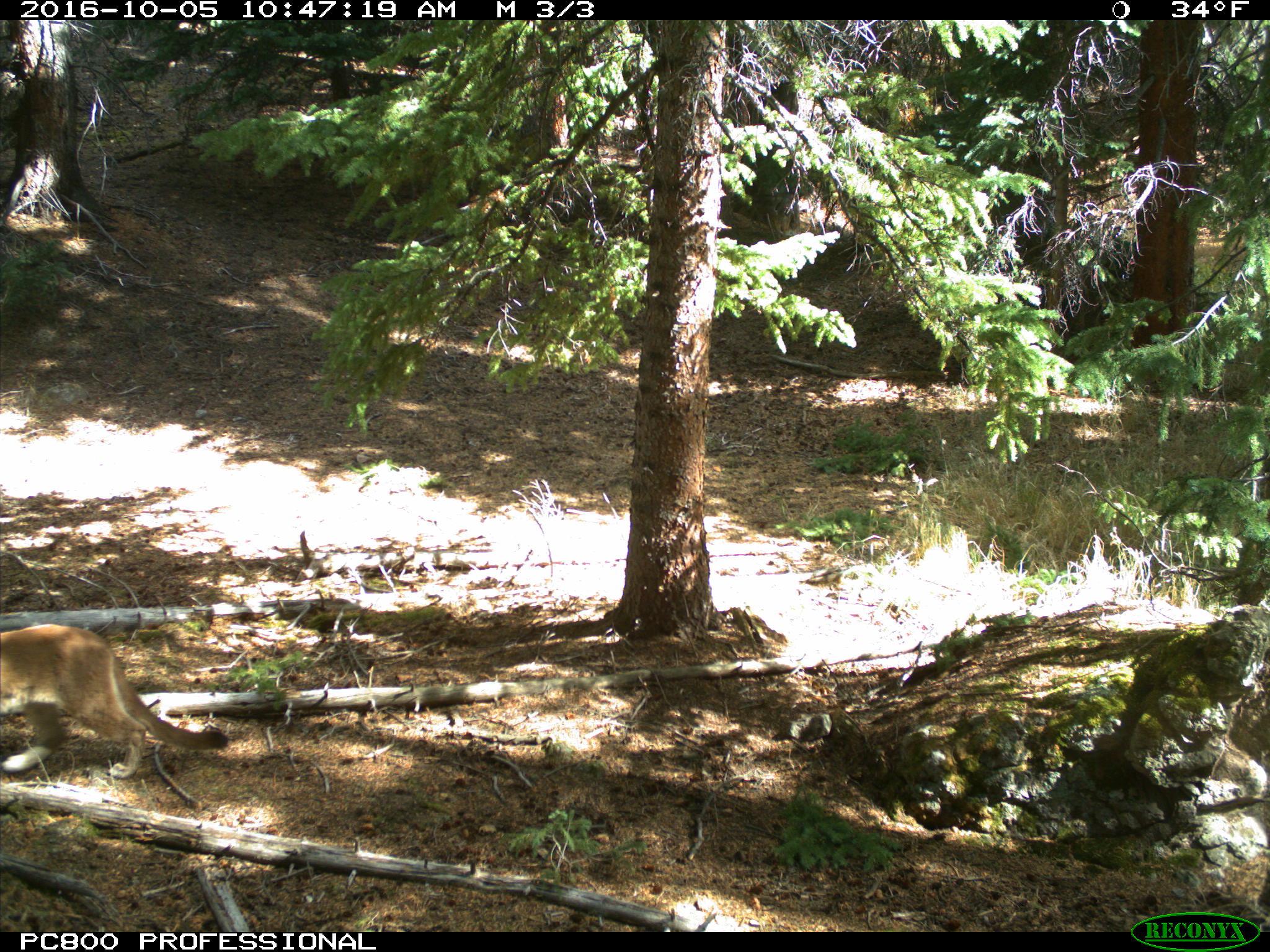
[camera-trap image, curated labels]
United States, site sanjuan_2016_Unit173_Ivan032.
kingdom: Animalia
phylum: Chordata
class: Mammalia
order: Carnivora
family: Felidae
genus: Puma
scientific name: Puma concolor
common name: mountain lion